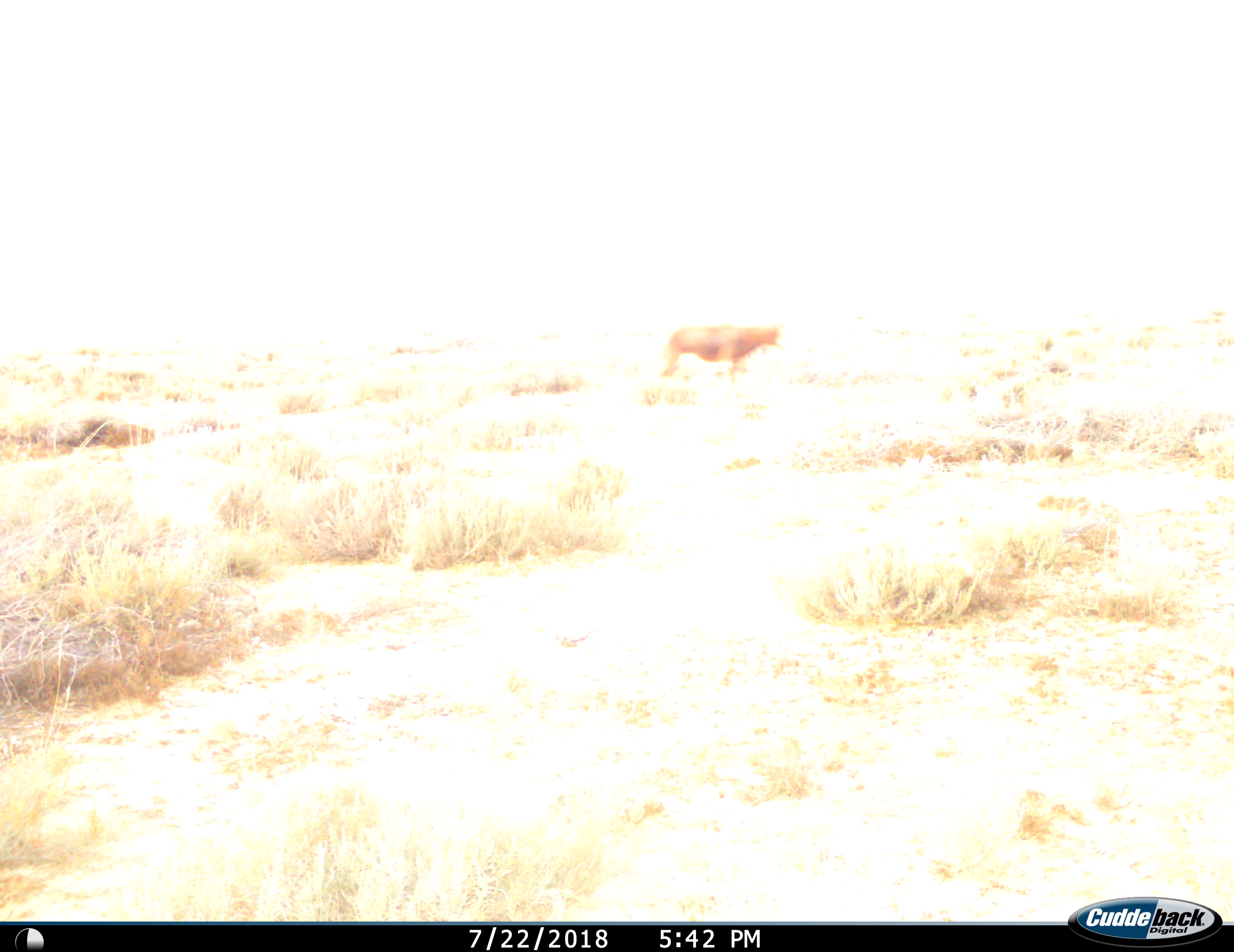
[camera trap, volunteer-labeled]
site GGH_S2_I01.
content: unidentified animal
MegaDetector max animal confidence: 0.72